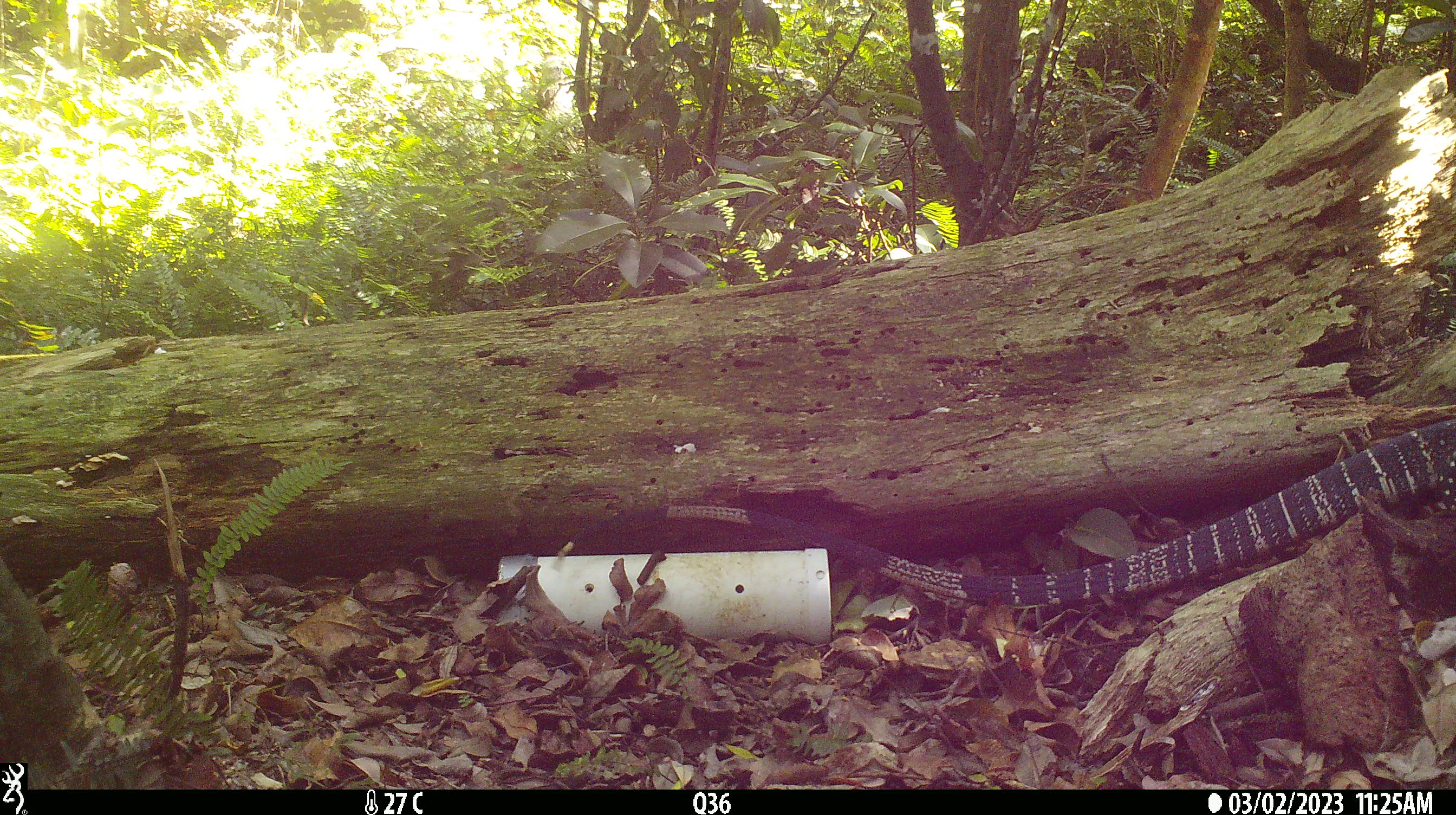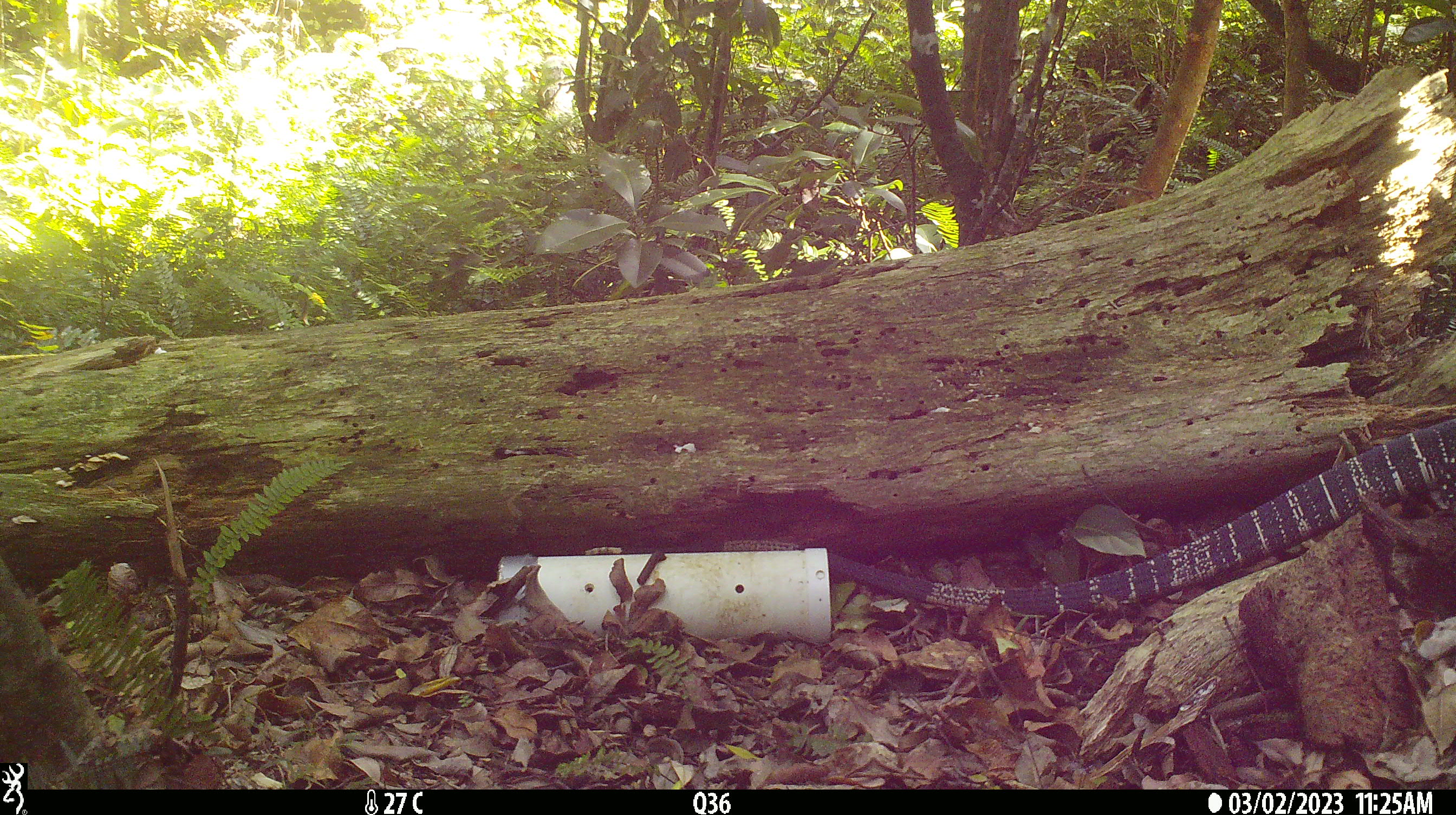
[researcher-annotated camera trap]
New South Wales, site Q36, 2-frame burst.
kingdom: Animalia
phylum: Chordata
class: Reptilia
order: Squamata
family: Varanidae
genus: Varanus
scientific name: Varanus varius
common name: lace monitor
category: goanna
Goanna (lace monitor) (Varanus varius).